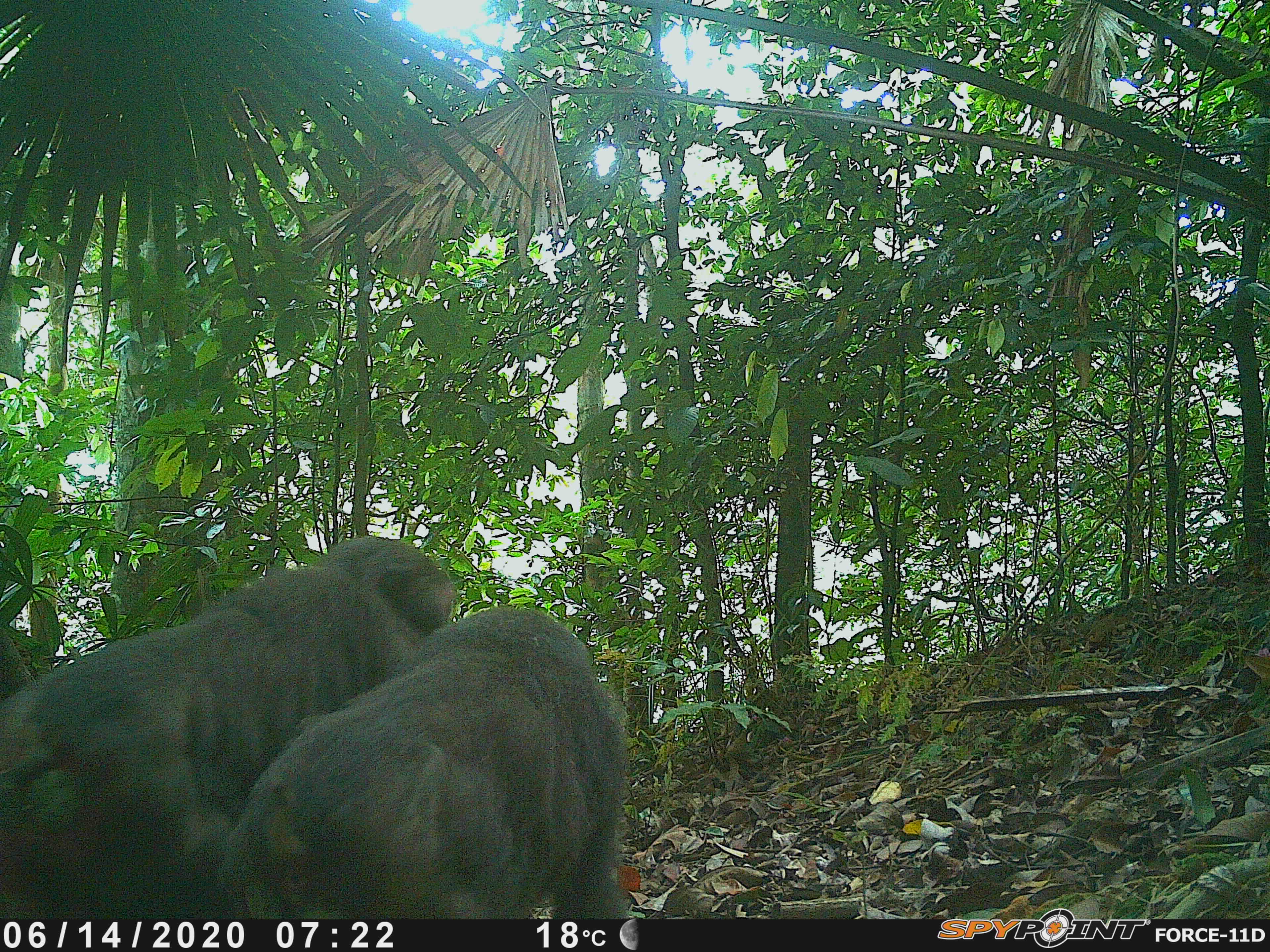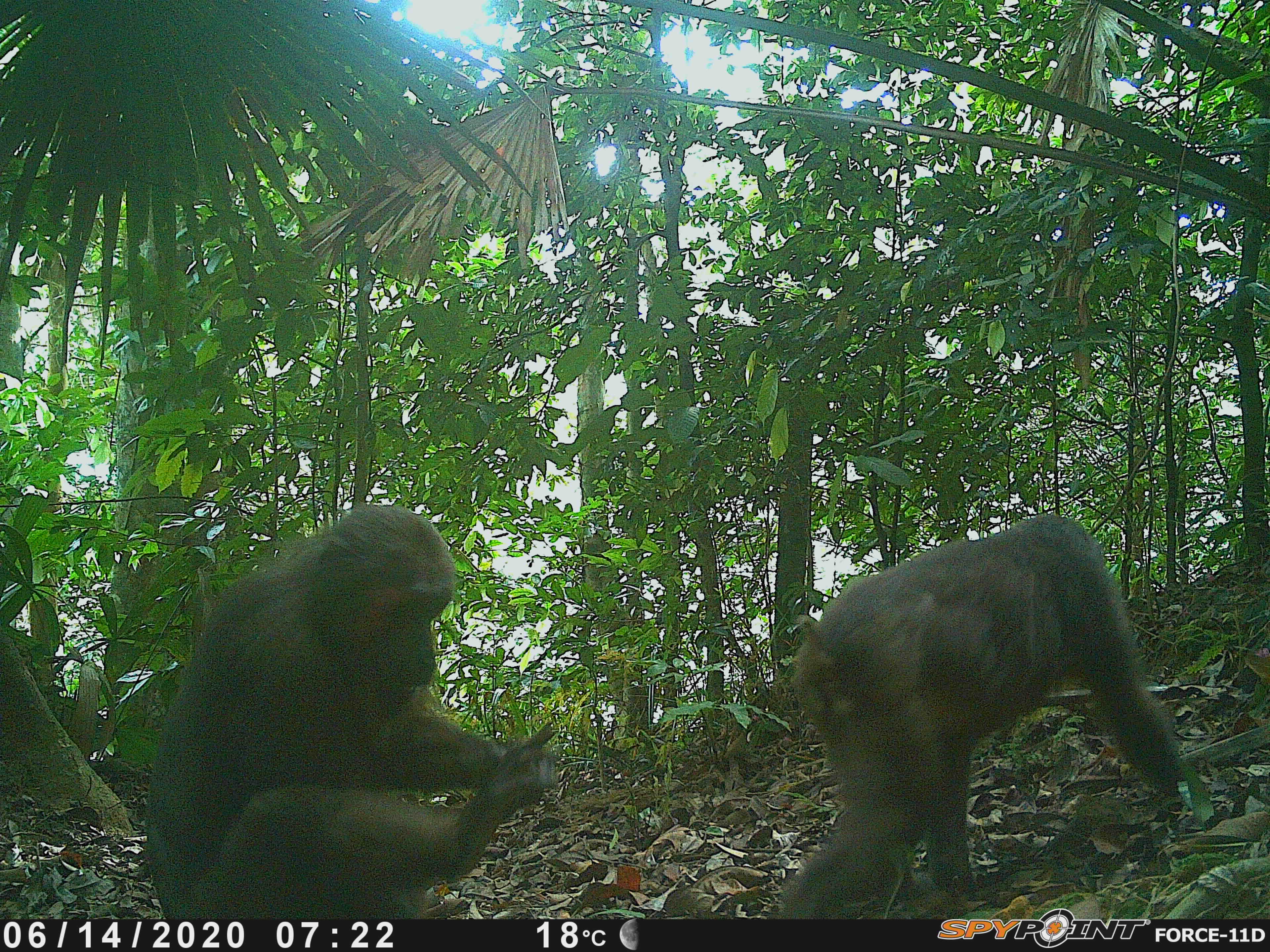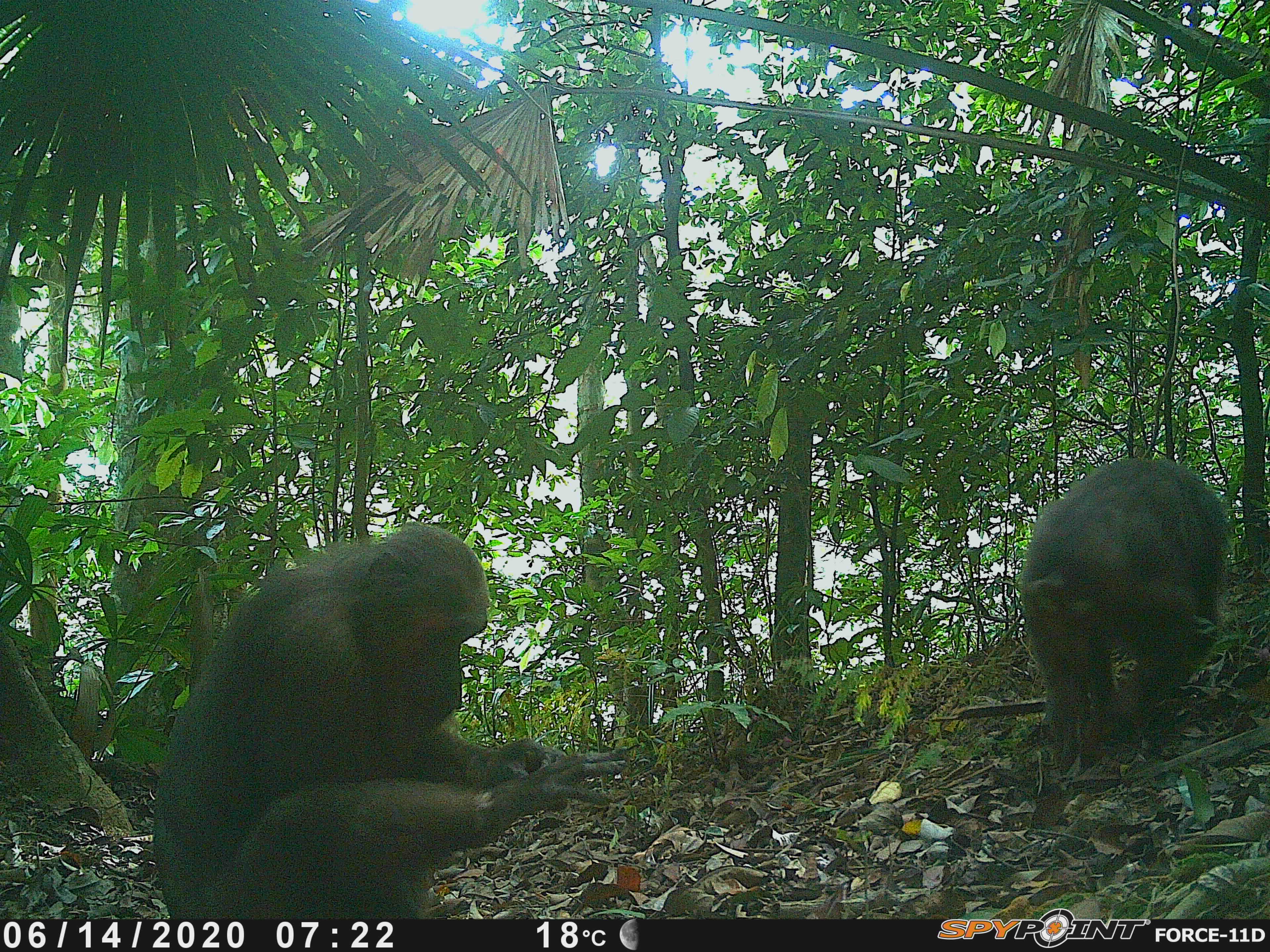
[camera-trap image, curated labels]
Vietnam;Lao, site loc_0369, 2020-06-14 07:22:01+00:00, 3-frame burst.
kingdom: Animalia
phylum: Chordata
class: Mammalia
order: Primates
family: Cercopithecidae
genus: Macaca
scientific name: Macaca arctoides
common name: stump-tailed macaque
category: stump tailed macaque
Stump tailed macaque (stump-tailed macaque) (Macaca arctoides). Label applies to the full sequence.